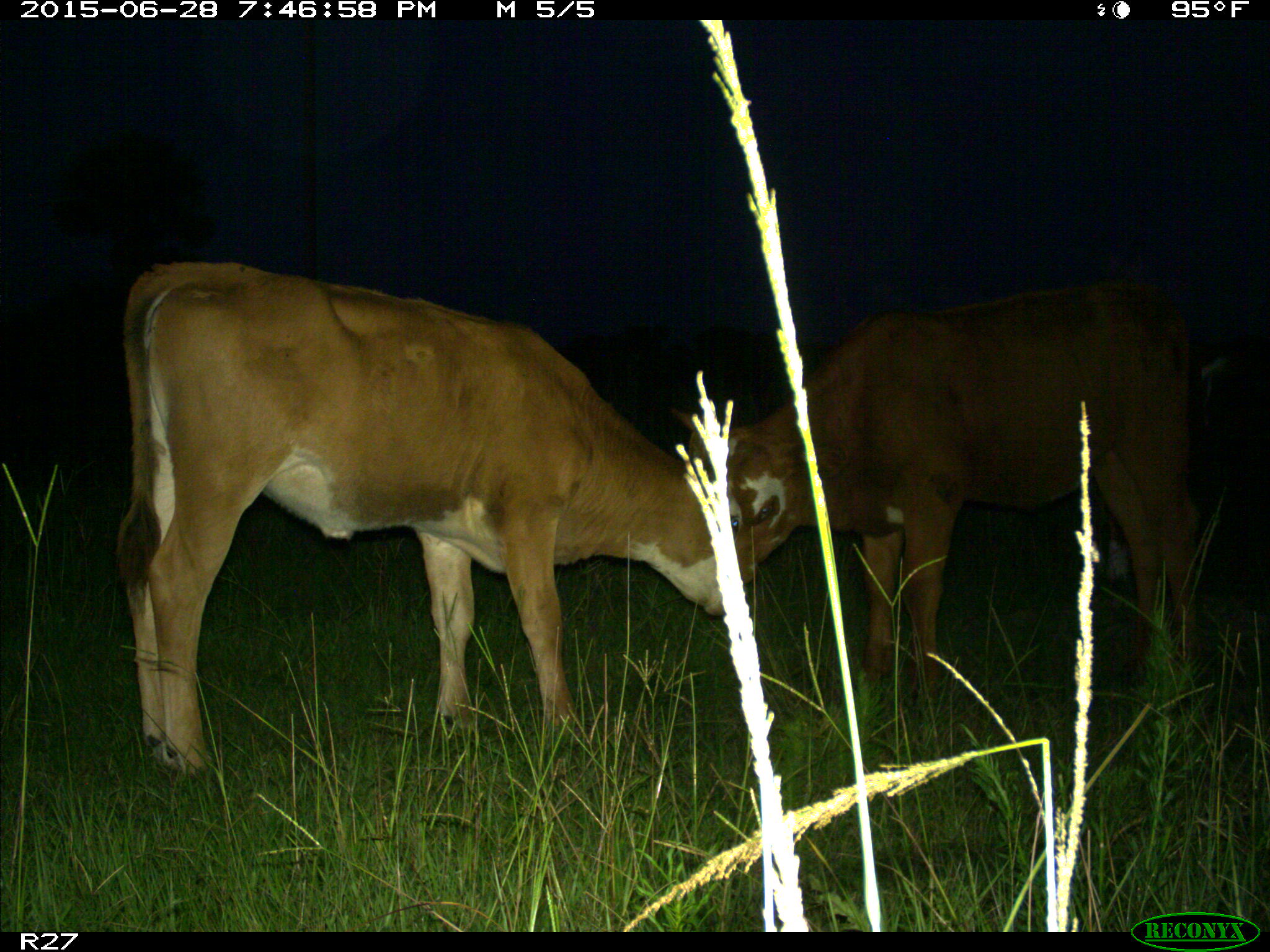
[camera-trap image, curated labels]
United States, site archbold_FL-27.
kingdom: Animalia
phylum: Chordata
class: Mammalia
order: Artiodactyla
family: Bovidae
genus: Bos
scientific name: Bos taurus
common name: domestic cow